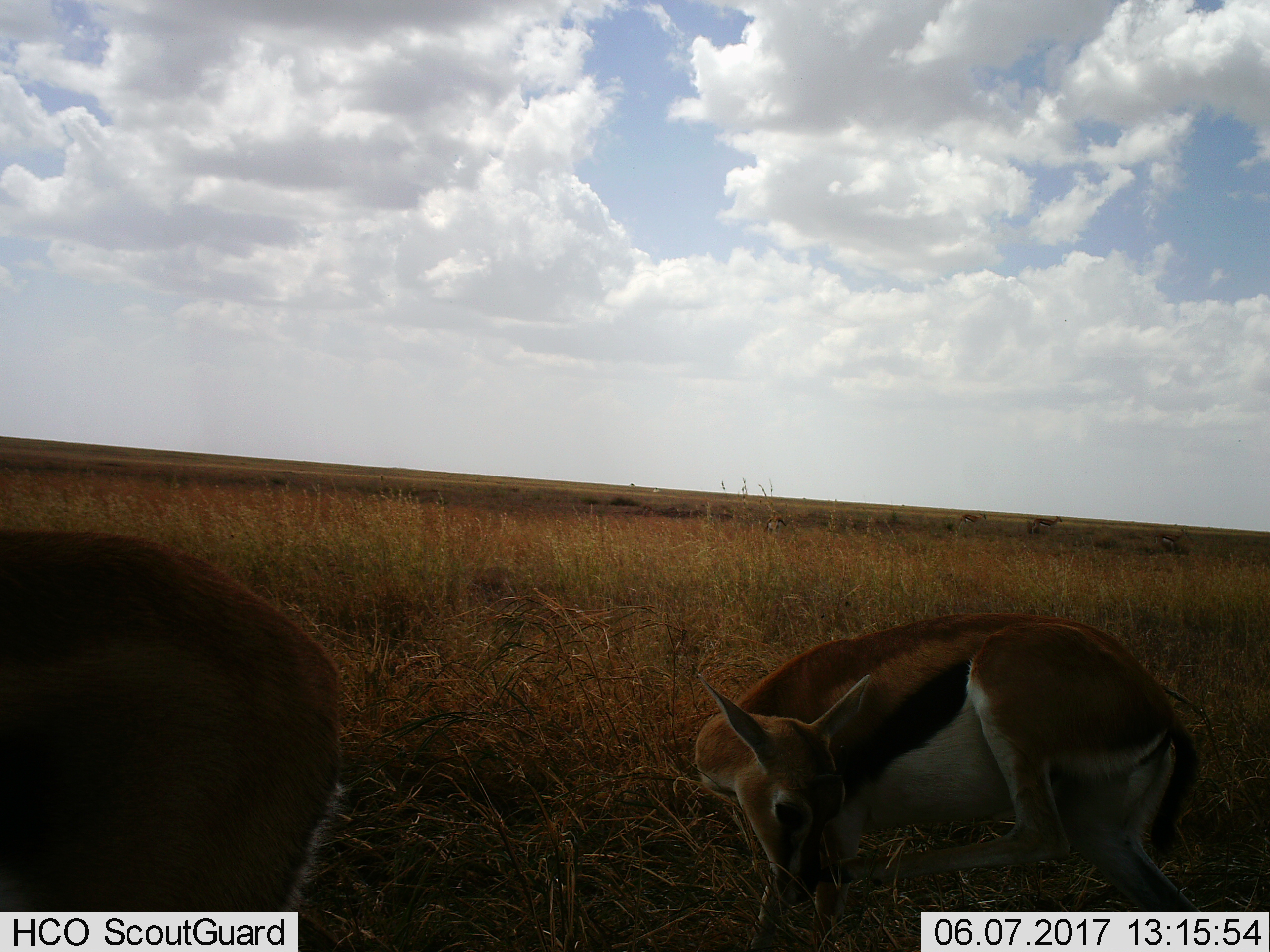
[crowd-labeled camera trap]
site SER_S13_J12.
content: unidentified animal